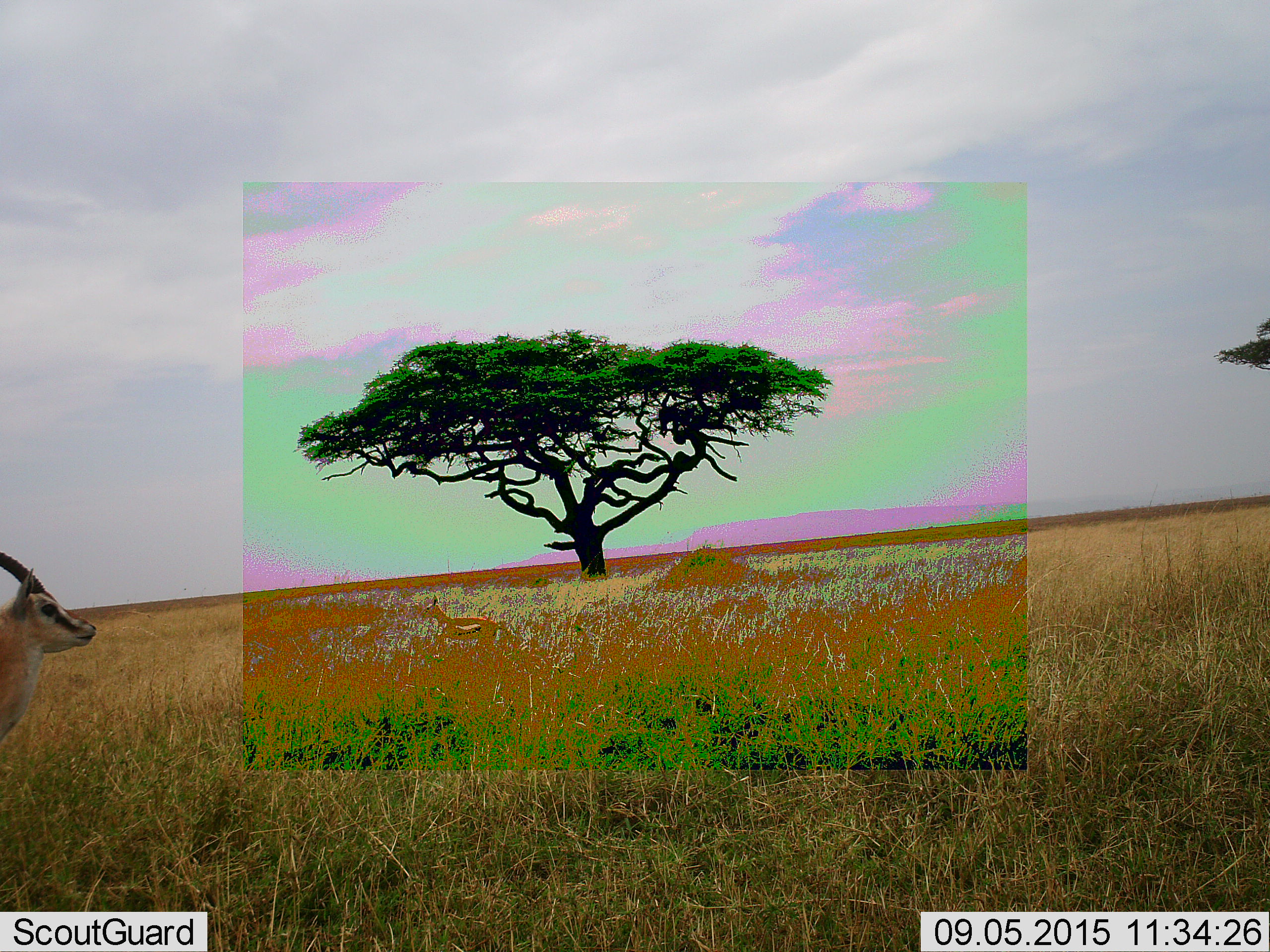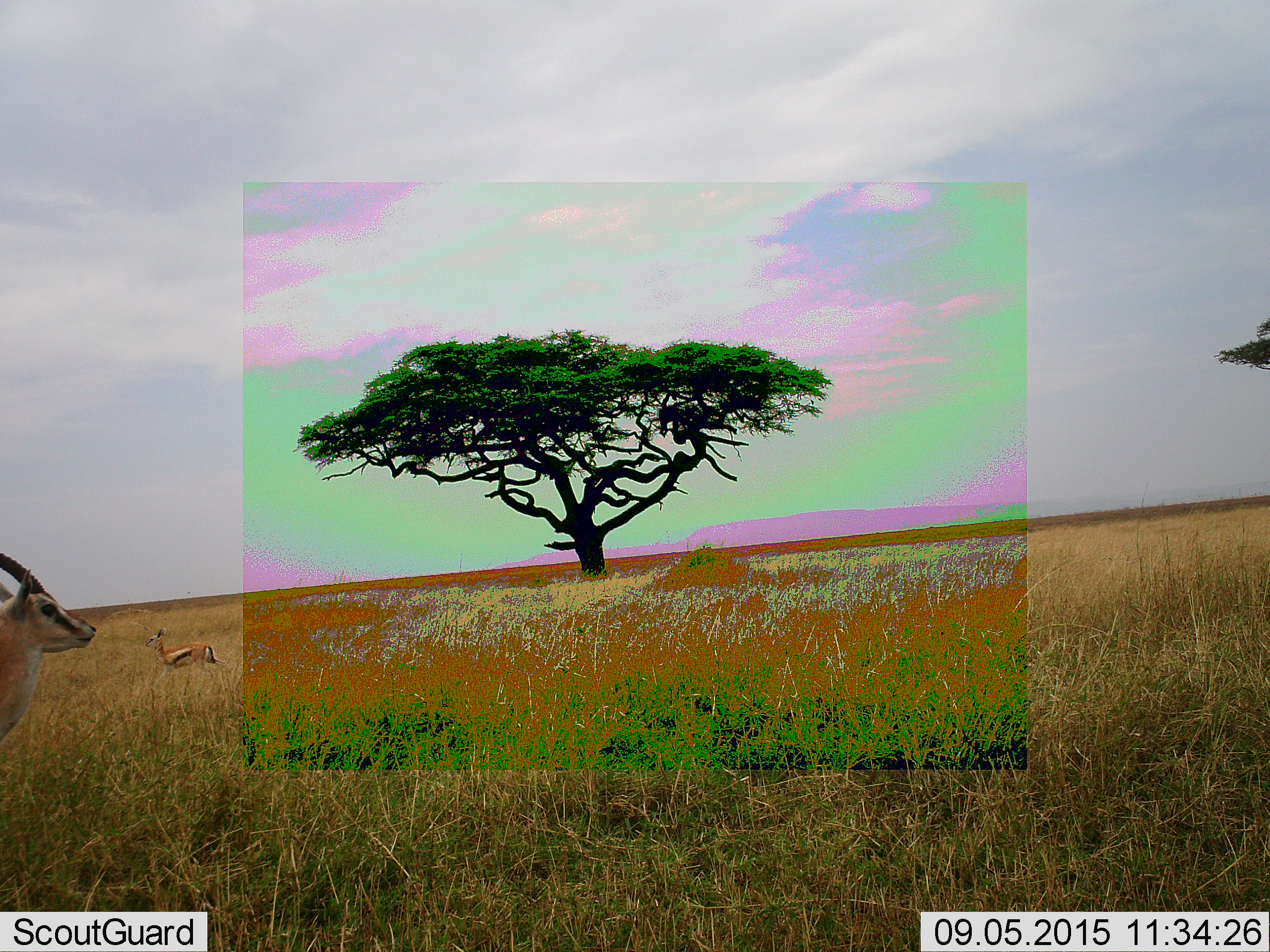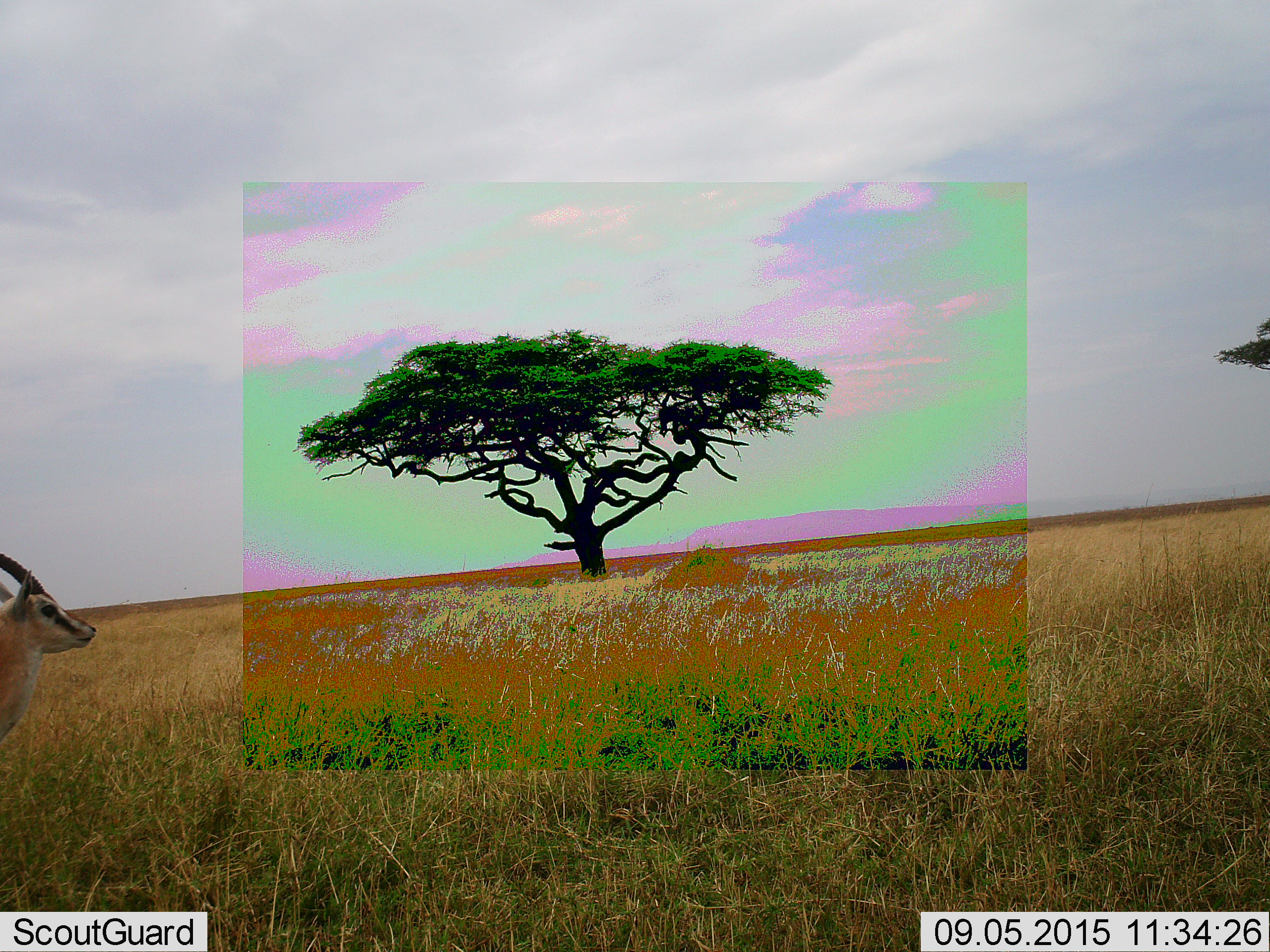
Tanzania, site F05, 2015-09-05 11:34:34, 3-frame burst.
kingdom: Animalia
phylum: Chordata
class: Mammalia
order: Artiodactyla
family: Bovidae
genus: Eudorcas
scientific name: Eudorcas thomsonii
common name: thomson's gazelle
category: gazellethomsons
Gazellethomsons (thomson's gazelle) (Eudorcas thomsonii), count 2. Behavior (volunteer vote fractions): standing 69%, resting 0%, moving 88%, interacting 0%. Young present (vote fraction): 19%. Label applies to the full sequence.